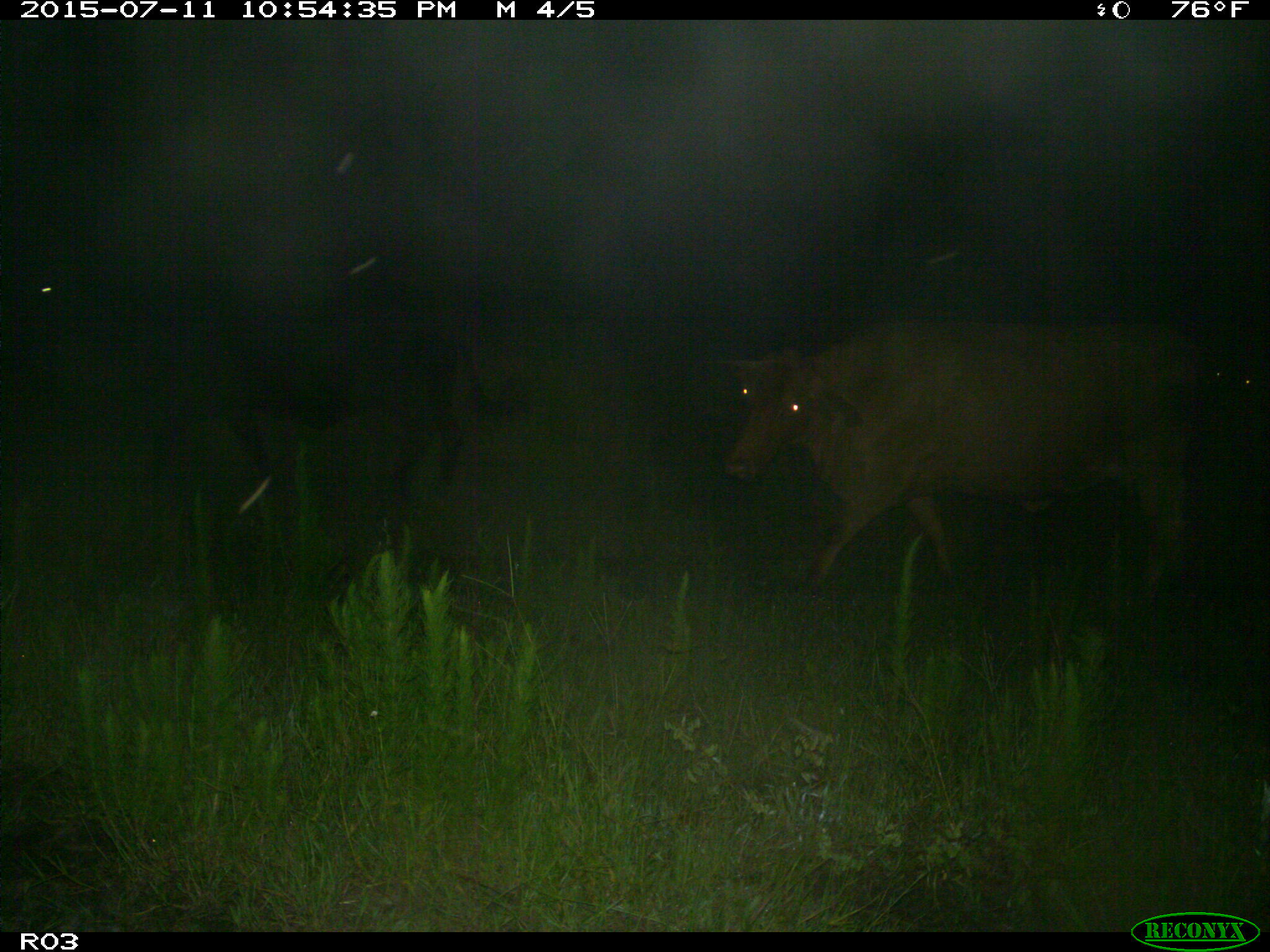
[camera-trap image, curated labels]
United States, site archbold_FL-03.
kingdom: Animalia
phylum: Chordata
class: Mammalia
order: Artiodactyla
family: Bovidae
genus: Bos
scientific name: Bos taurus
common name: domestic cow